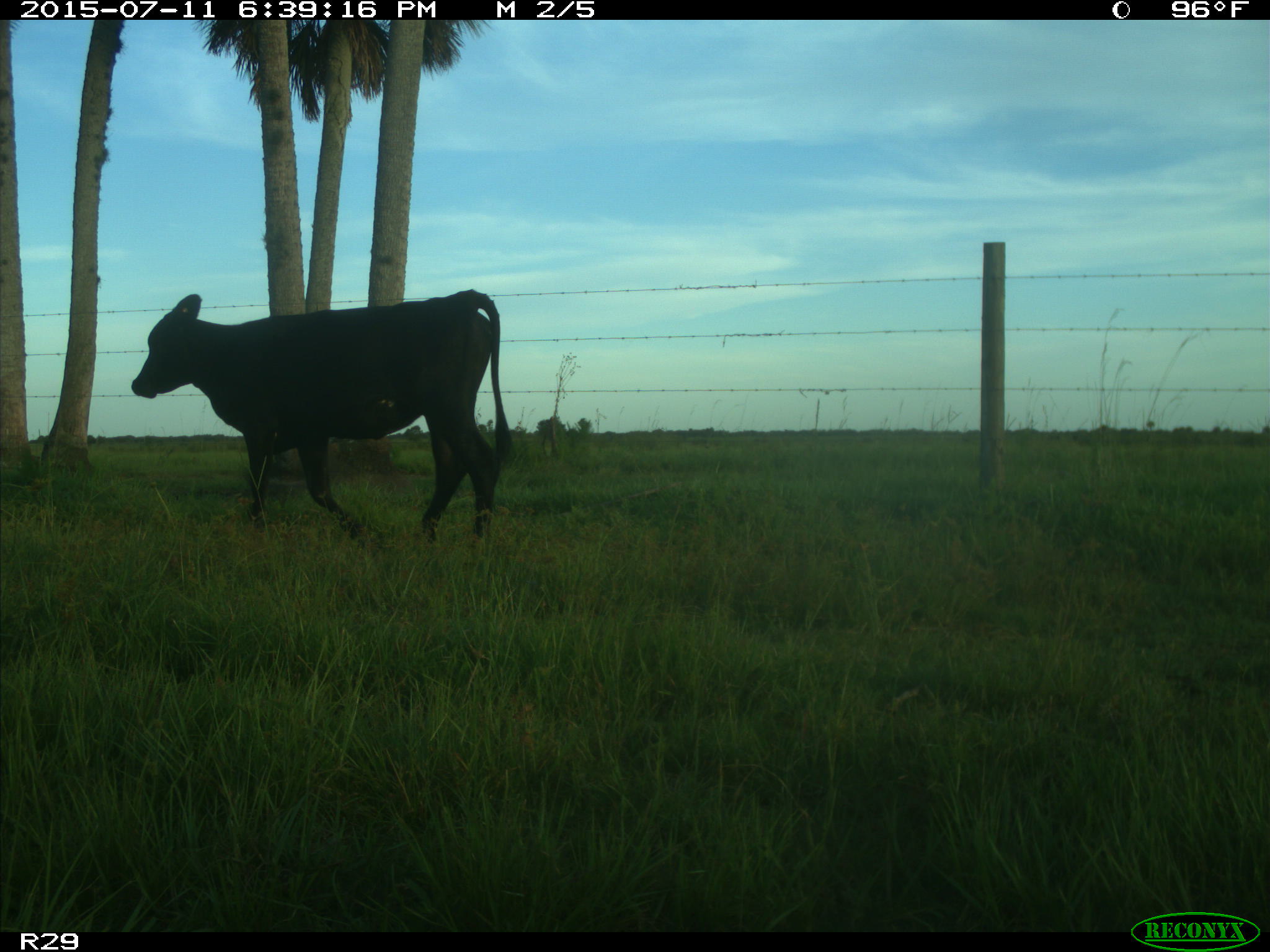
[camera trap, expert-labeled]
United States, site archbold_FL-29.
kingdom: Animalia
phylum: Chordata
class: Mammalia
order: Artiodactyla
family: Bovidae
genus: Bos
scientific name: Bos taurus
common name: domestic cow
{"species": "Bos taurus (domestic cow)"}